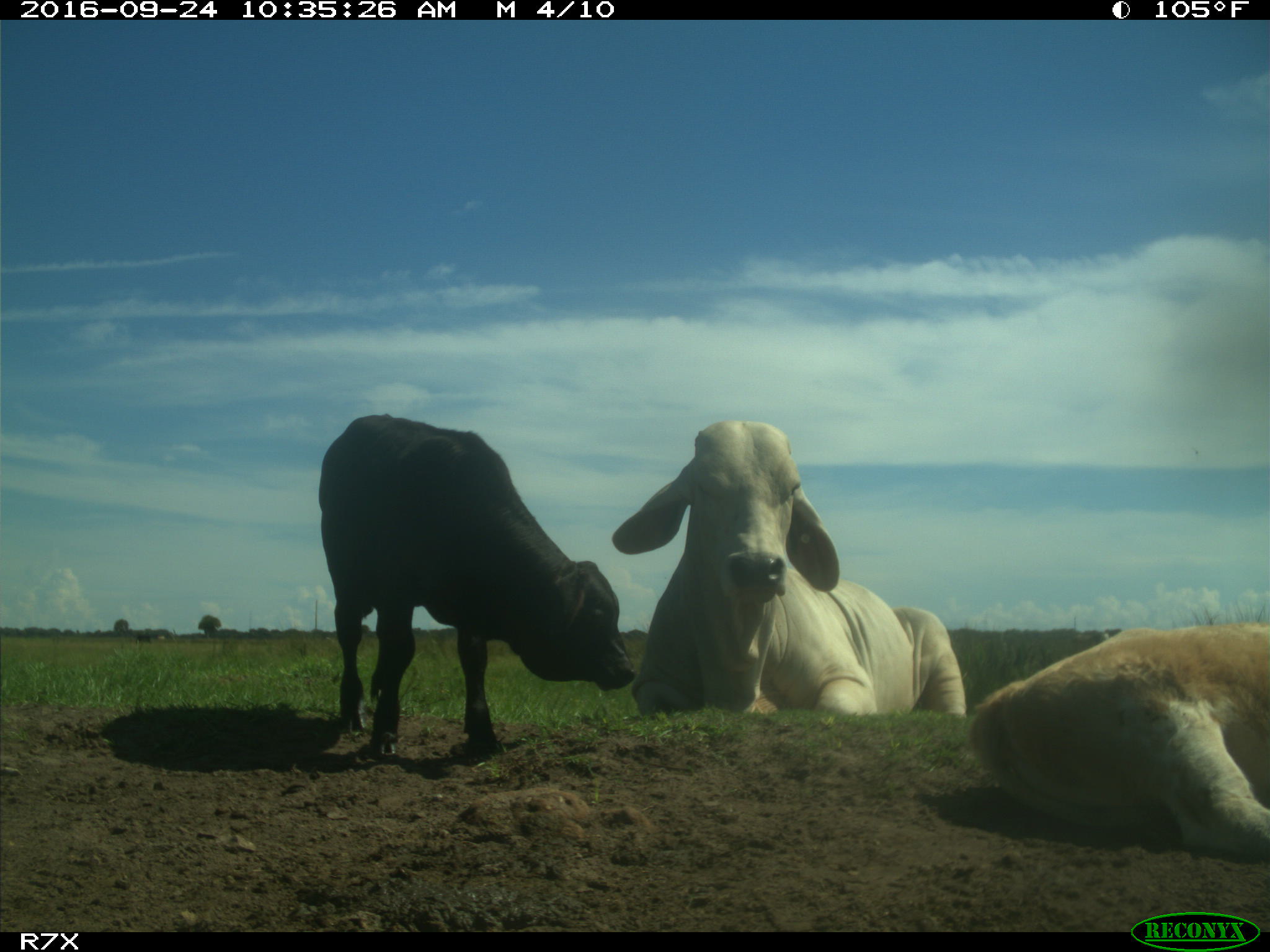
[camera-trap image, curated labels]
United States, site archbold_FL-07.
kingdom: Animalia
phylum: Chordata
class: Mammalia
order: Artiodactyla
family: Bovidae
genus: Bos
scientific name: Bos taurus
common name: domestic cow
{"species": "Bos taurus (domestic cow)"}